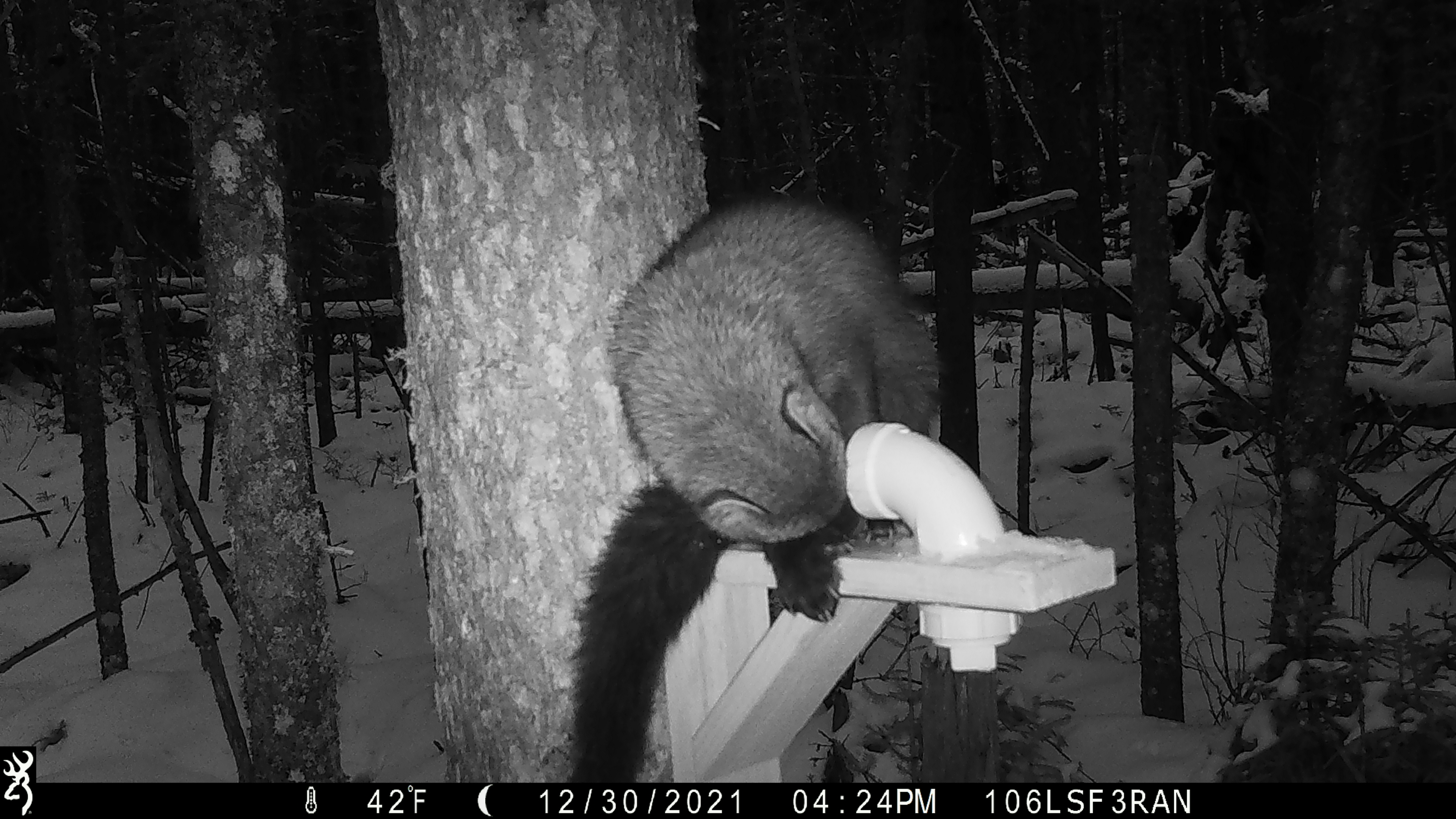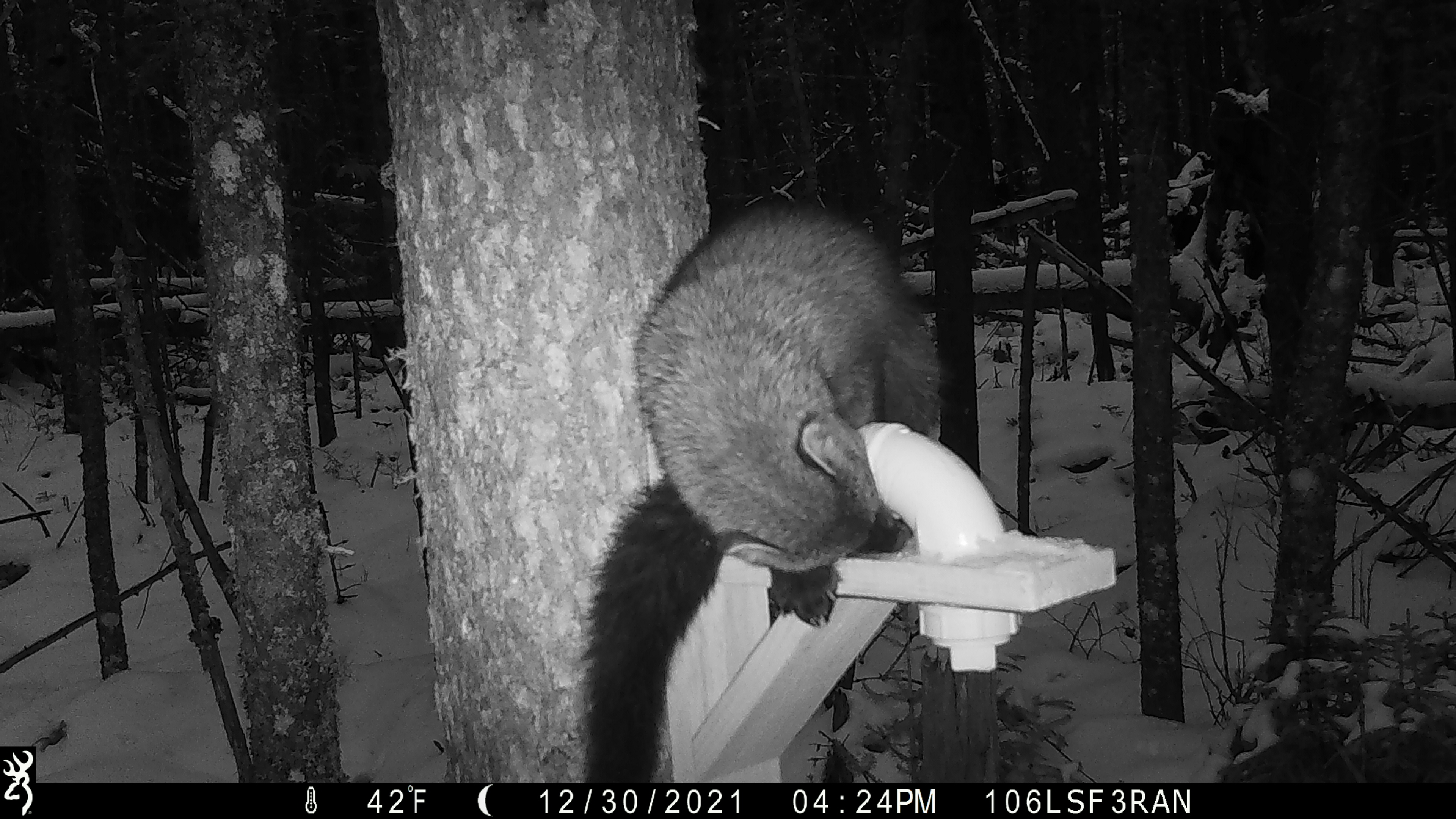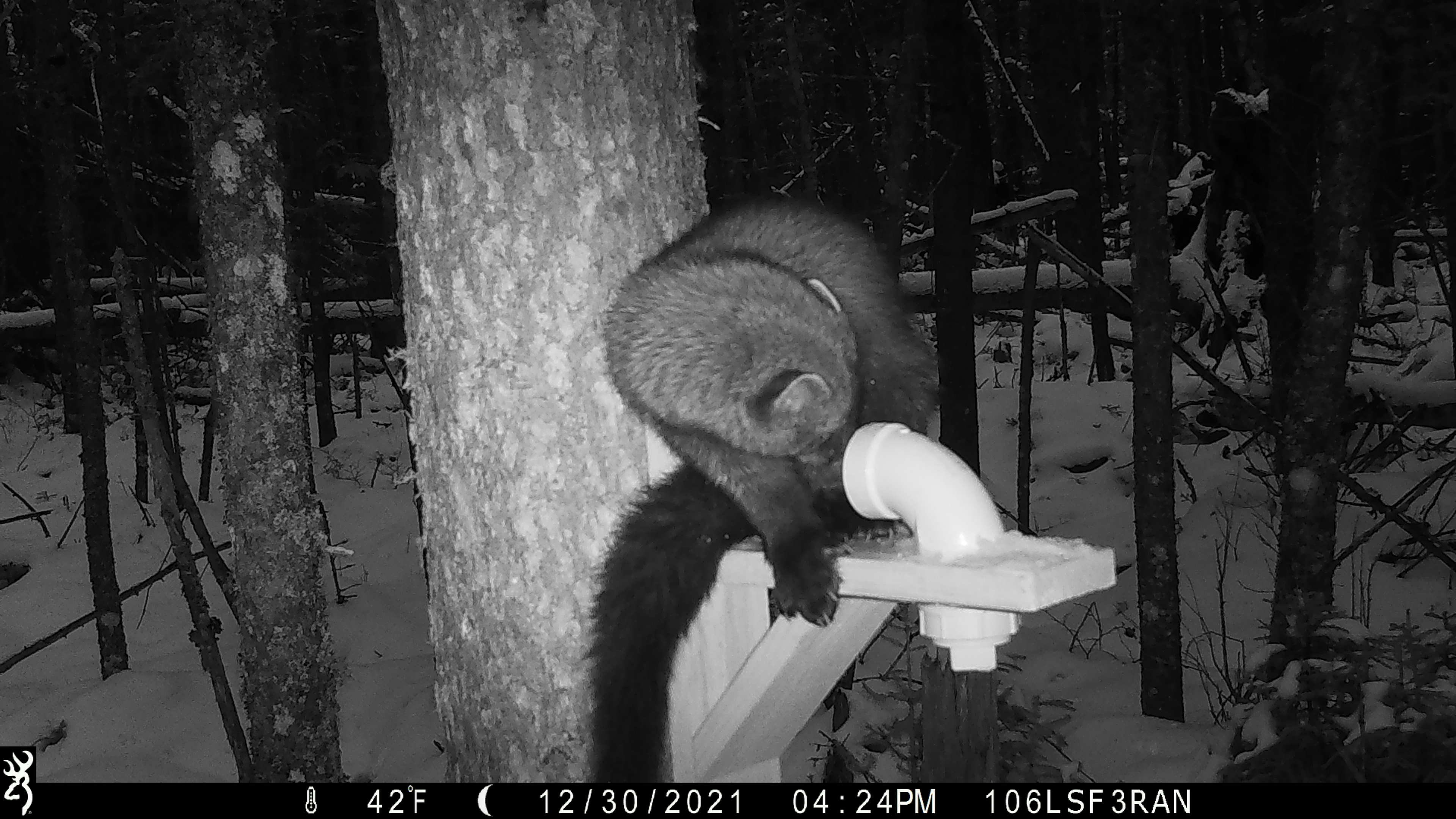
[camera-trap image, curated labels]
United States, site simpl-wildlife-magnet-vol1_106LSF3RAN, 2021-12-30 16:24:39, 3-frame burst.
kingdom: Animalia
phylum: Chordata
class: Mammalia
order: Carnivora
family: Mustelidae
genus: Pekania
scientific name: Pekania pennanti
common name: fisher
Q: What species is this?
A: Fisher (Pekania pennanti).